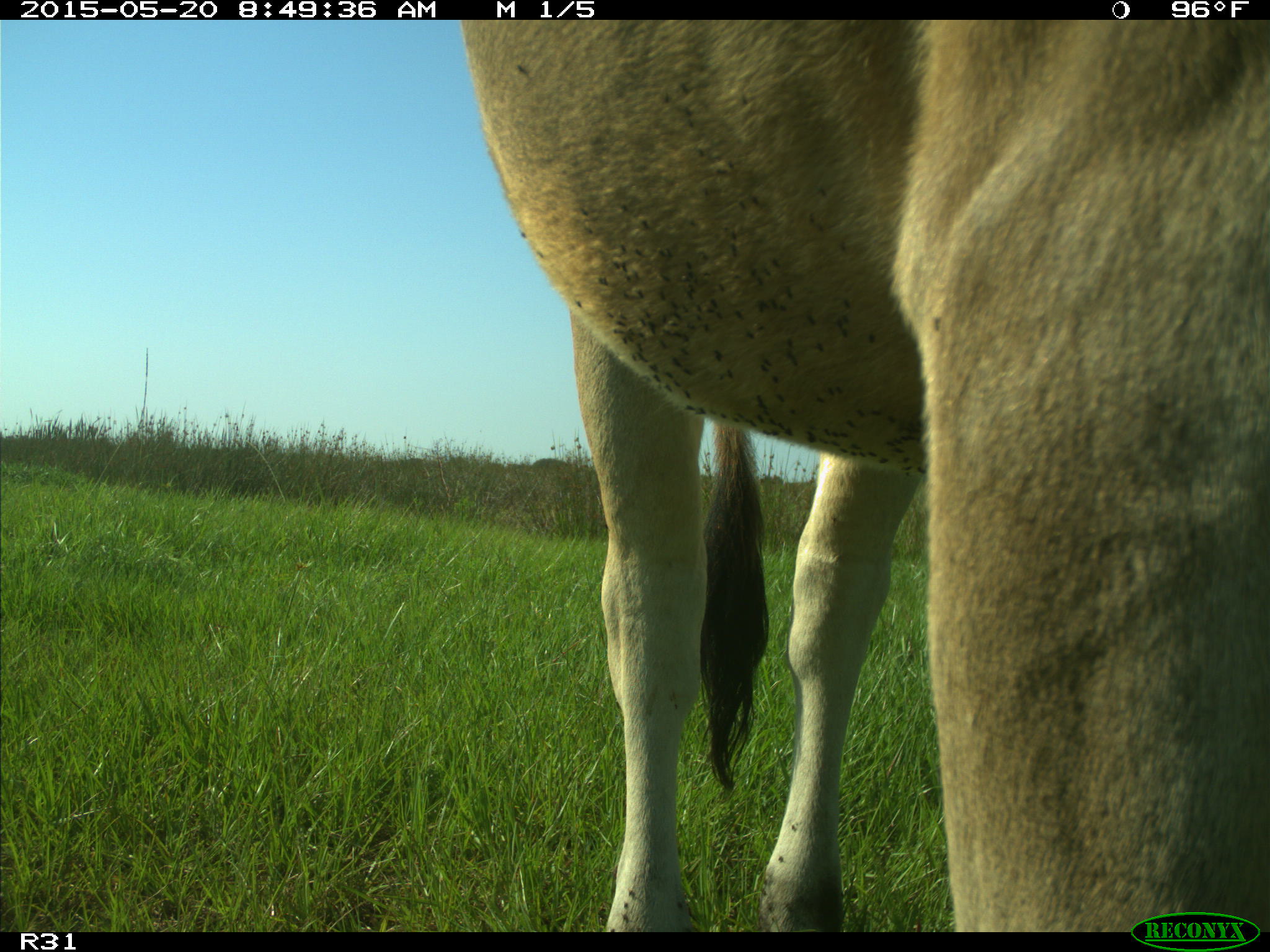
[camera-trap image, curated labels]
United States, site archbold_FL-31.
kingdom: Animalia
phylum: Chordata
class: Mammalia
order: Artiodactyla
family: Bovidae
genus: Bos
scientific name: Bos taurus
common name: domestic cow